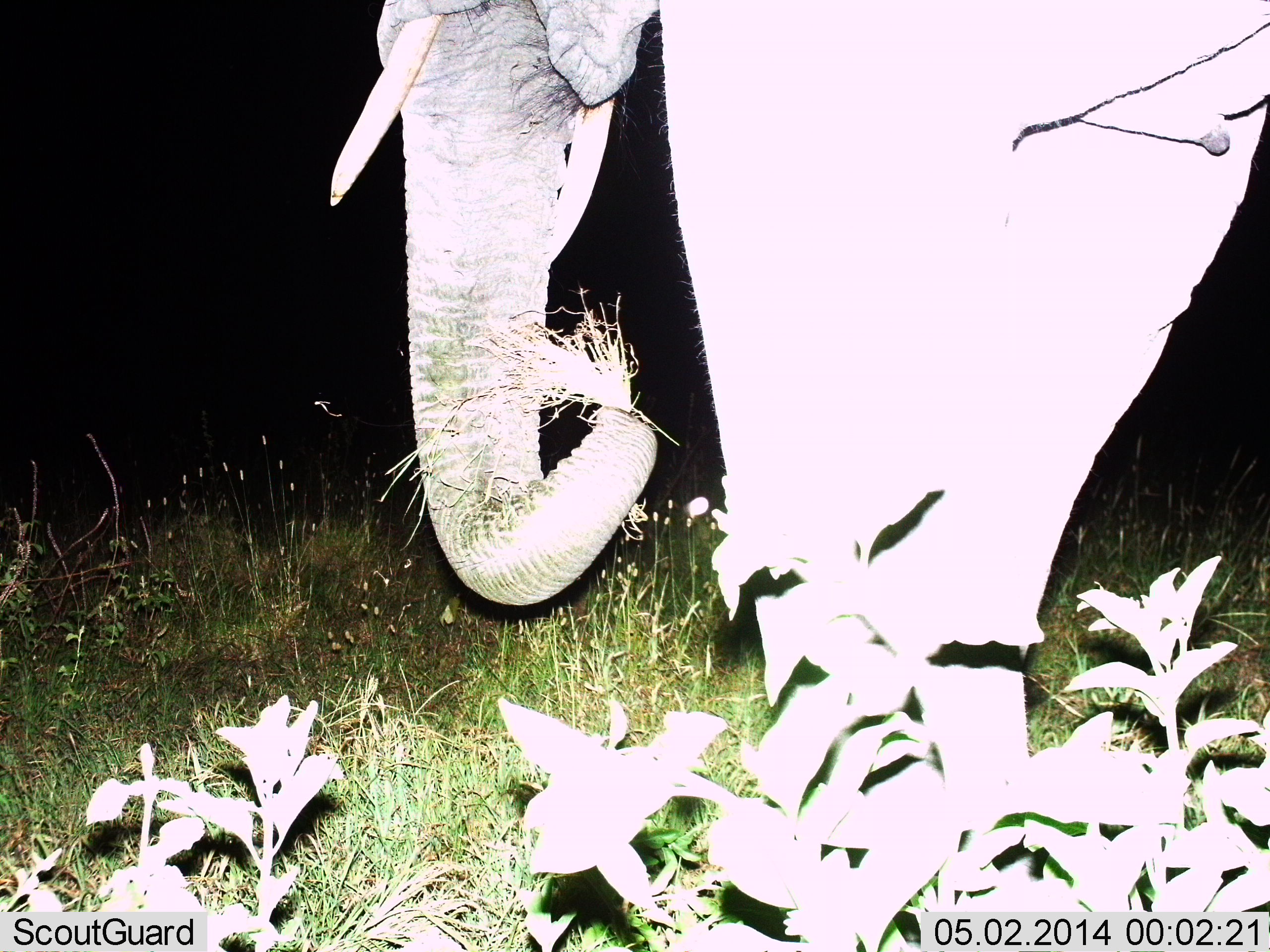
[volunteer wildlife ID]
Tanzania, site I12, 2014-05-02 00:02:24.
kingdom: Animalia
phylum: Chordata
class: Mammalia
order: Proboscidea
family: Elephantidae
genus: Loxodonta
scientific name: Loxodonta africana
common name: african bush elephant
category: elephant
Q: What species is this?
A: Elephant (african bush elephant) (Loxodonta africana).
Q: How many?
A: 1.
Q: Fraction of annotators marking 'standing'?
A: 27%.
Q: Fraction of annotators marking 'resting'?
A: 0%.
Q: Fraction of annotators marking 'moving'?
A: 0%.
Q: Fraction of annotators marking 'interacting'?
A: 0%.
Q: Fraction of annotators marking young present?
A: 0%.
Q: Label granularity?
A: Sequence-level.